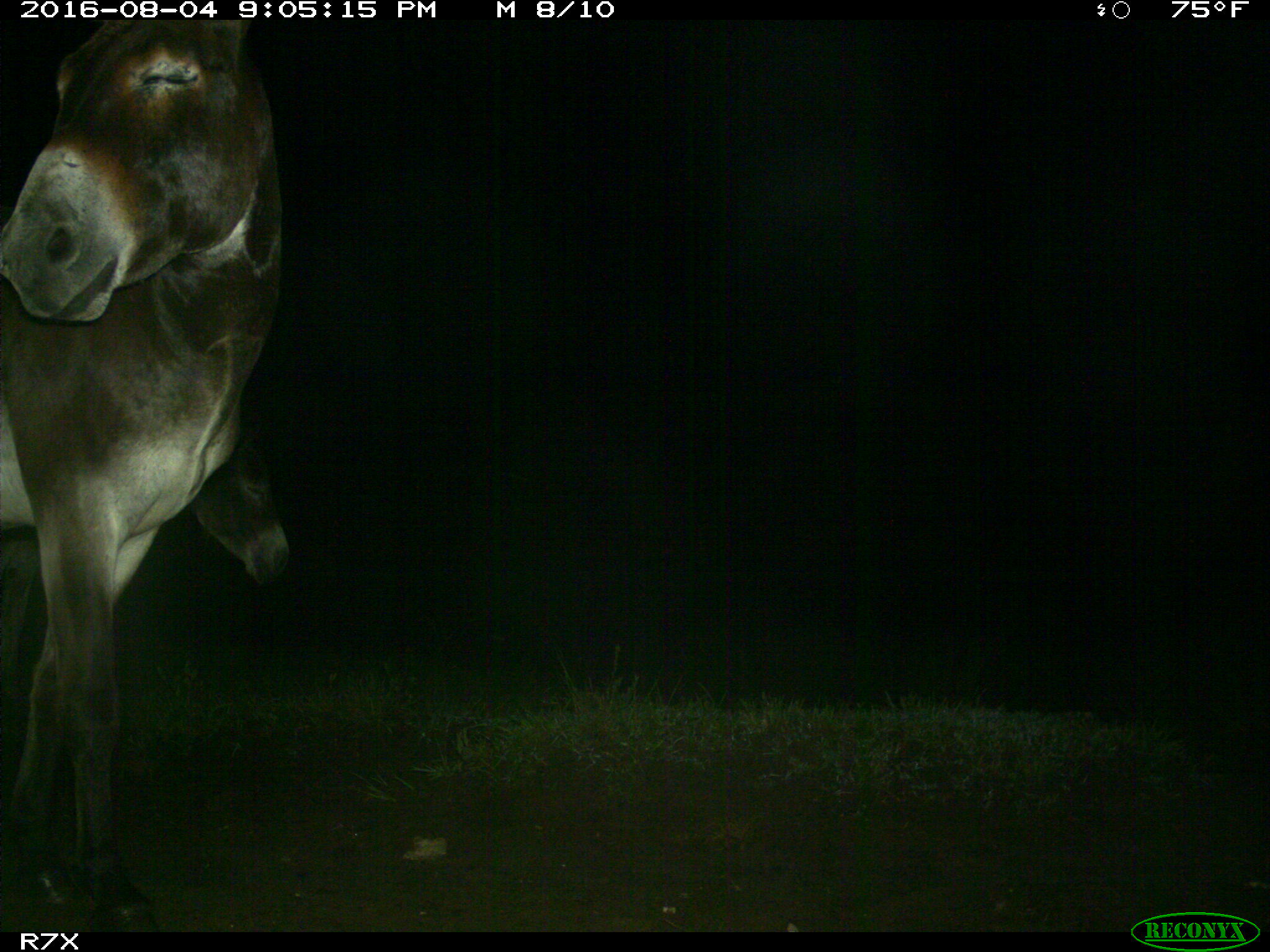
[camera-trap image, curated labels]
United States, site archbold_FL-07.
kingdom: Animalia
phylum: Chordata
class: Mammalia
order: Perissodactyla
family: Equidae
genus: Equus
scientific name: Equus africanus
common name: african wild ass